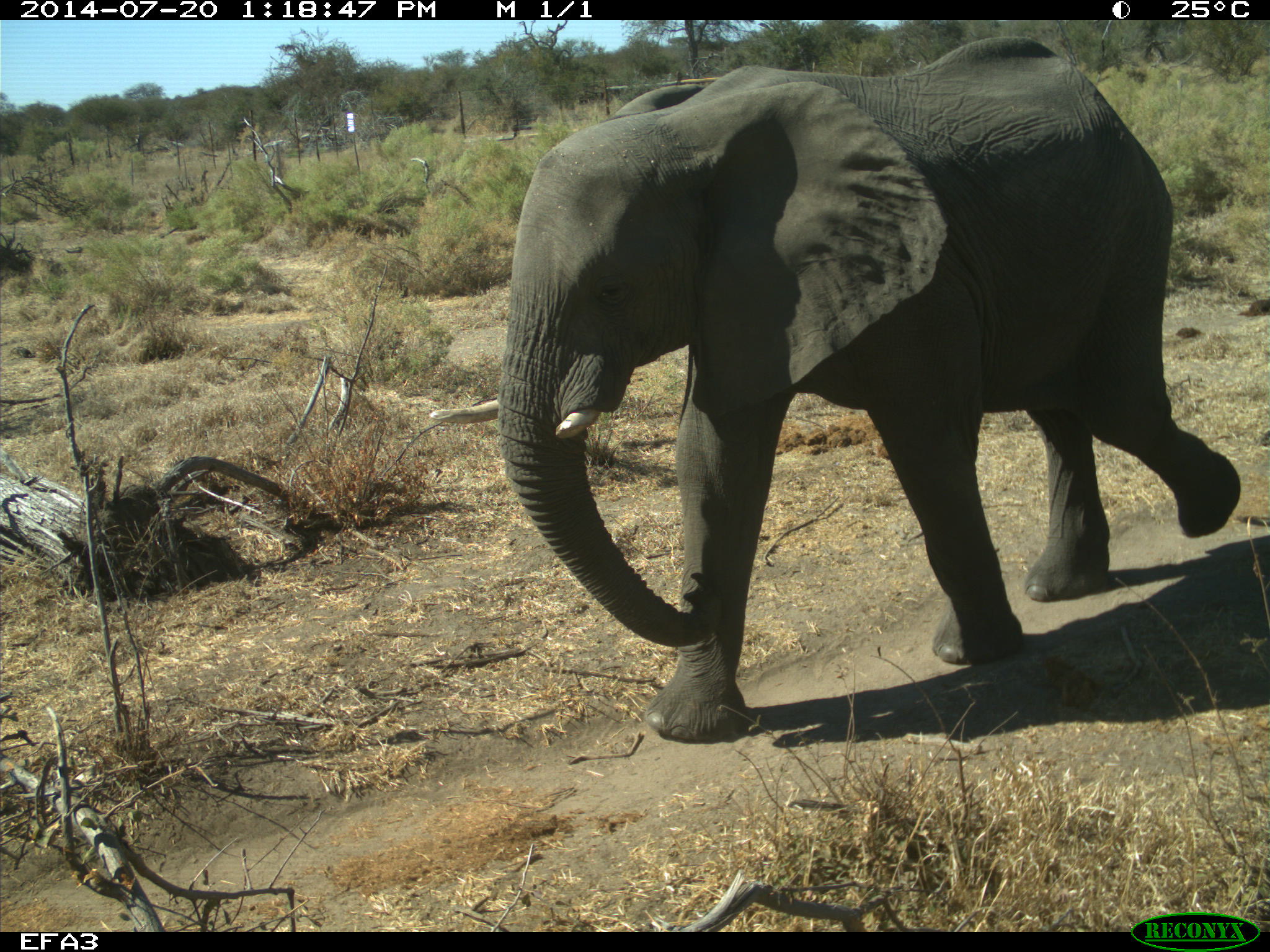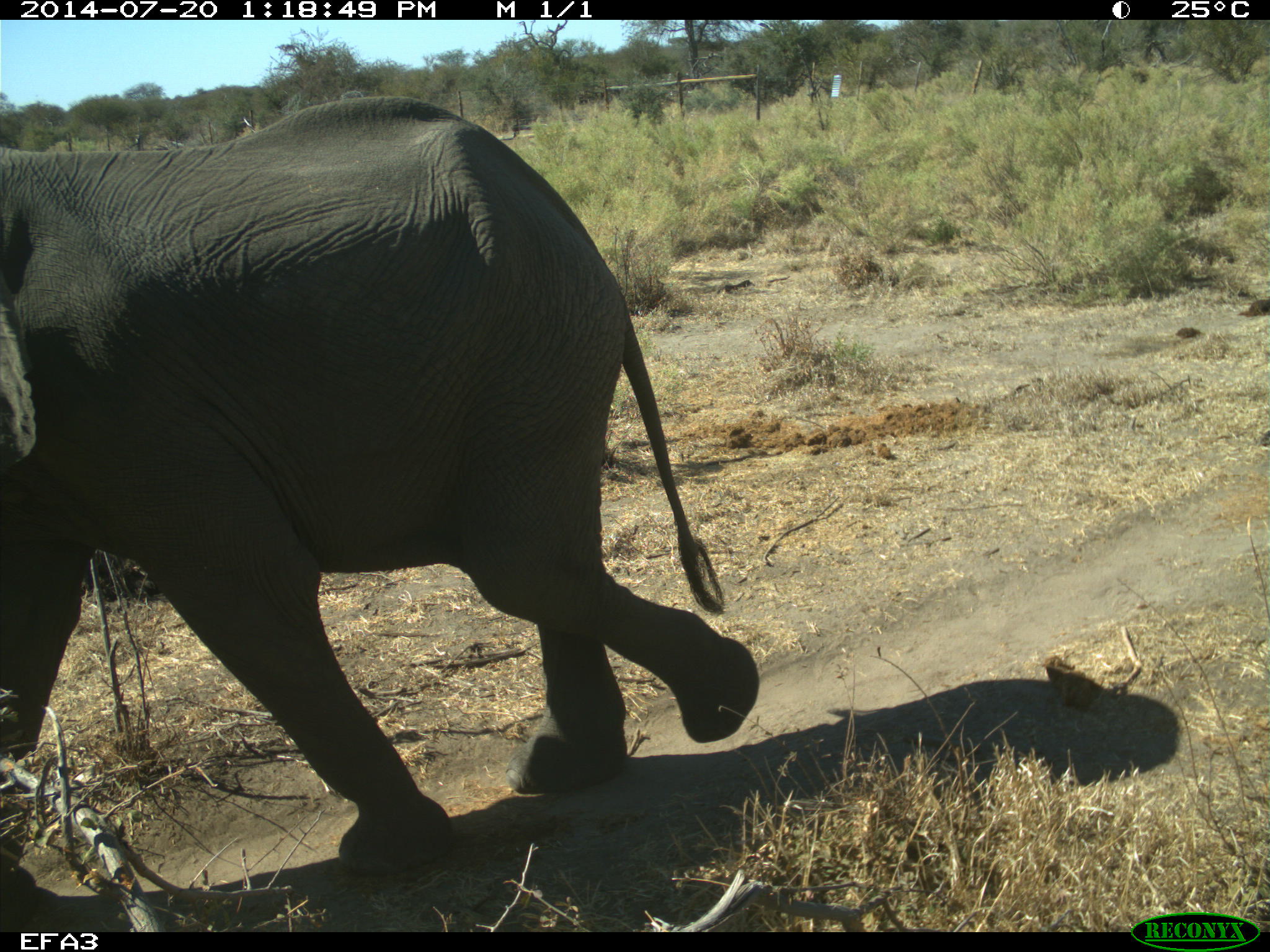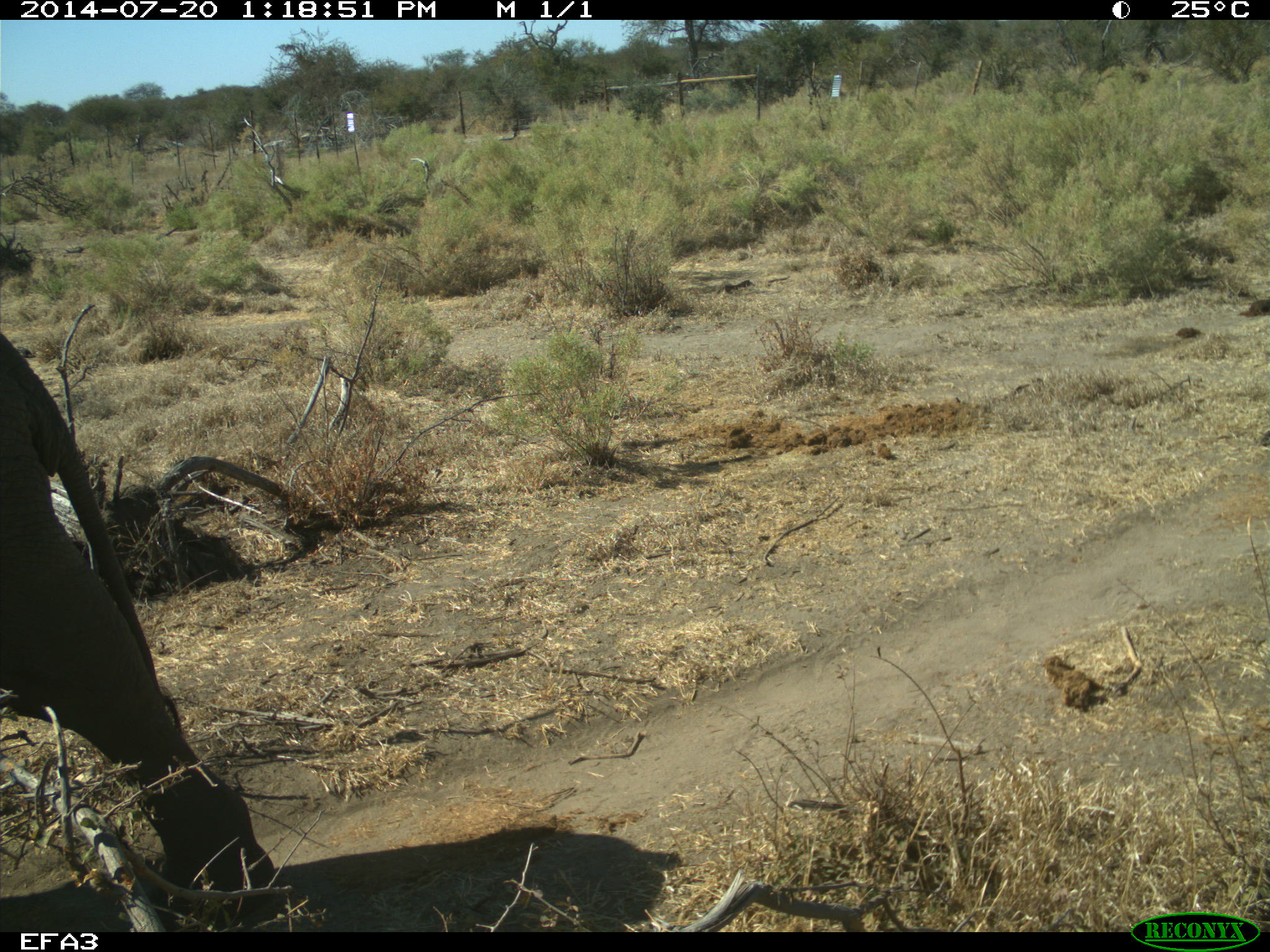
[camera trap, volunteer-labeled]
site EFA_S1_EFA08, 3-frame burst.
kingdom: Animalia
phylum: Chordata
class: Mammalia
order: Proboscidea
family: Elephantidae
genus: Loxodonta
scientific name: Loxodonta africana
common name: african bush elephant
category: elephant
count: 1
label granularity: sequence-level